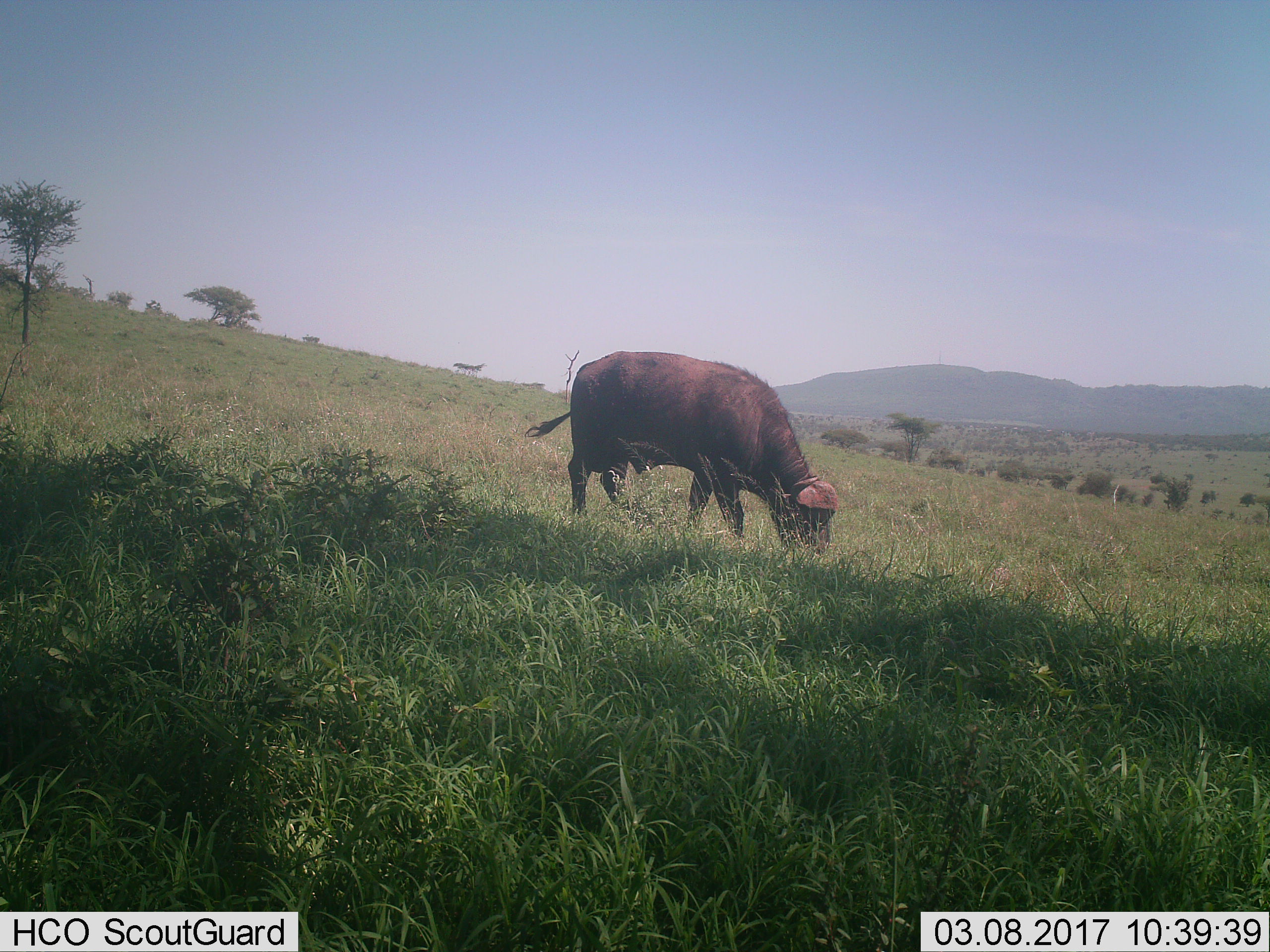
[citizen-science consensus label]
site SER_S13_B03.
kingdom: Animalia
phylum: Chordata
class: Mammalia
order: Artiodactyla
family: Bovidae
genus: Syncerus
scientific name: Syncerus caffer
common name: african buffalo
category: buffalo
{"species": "buffalo (african buffalo) (Syncerus caffer)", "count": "1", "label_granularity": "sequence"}